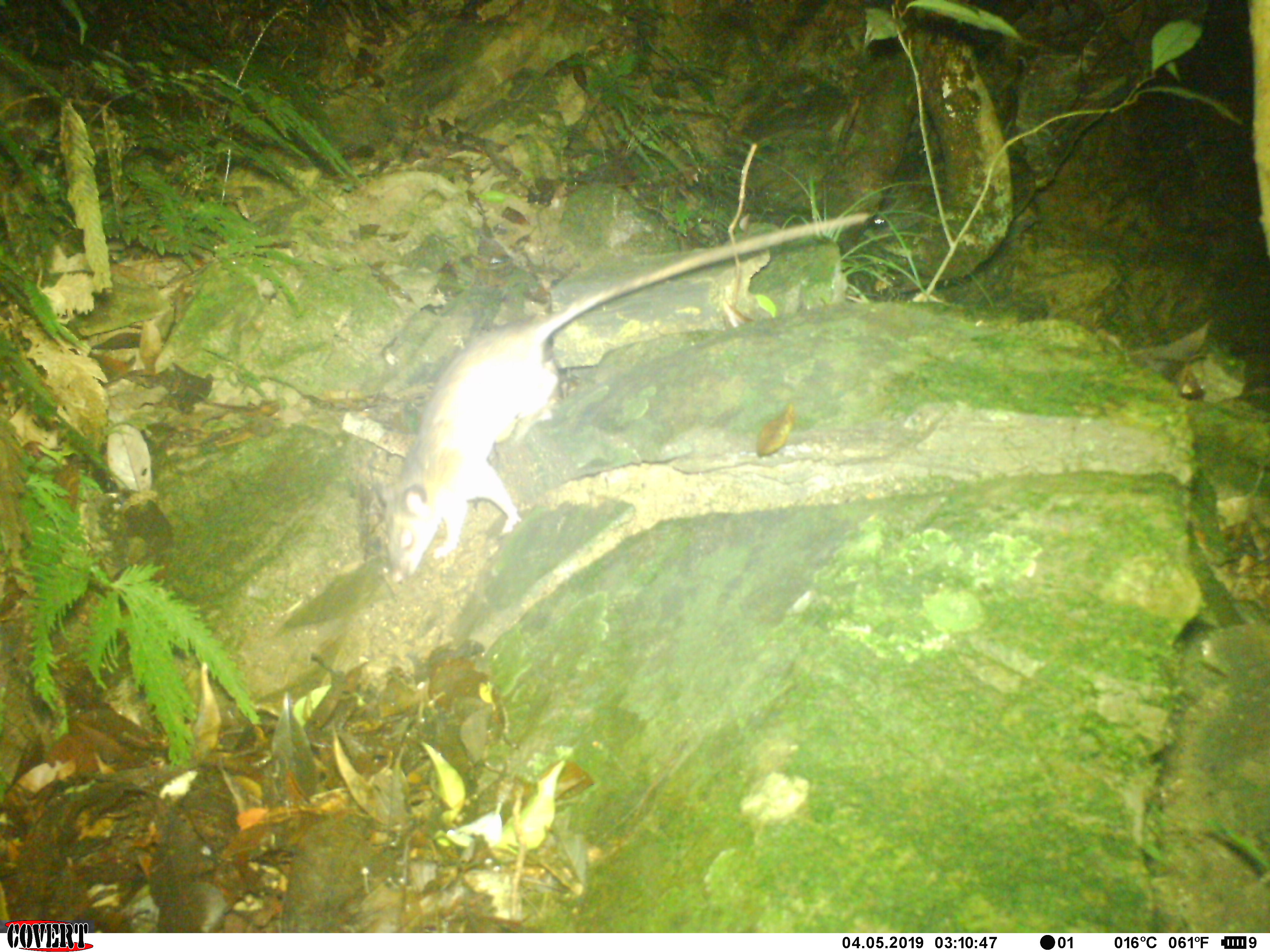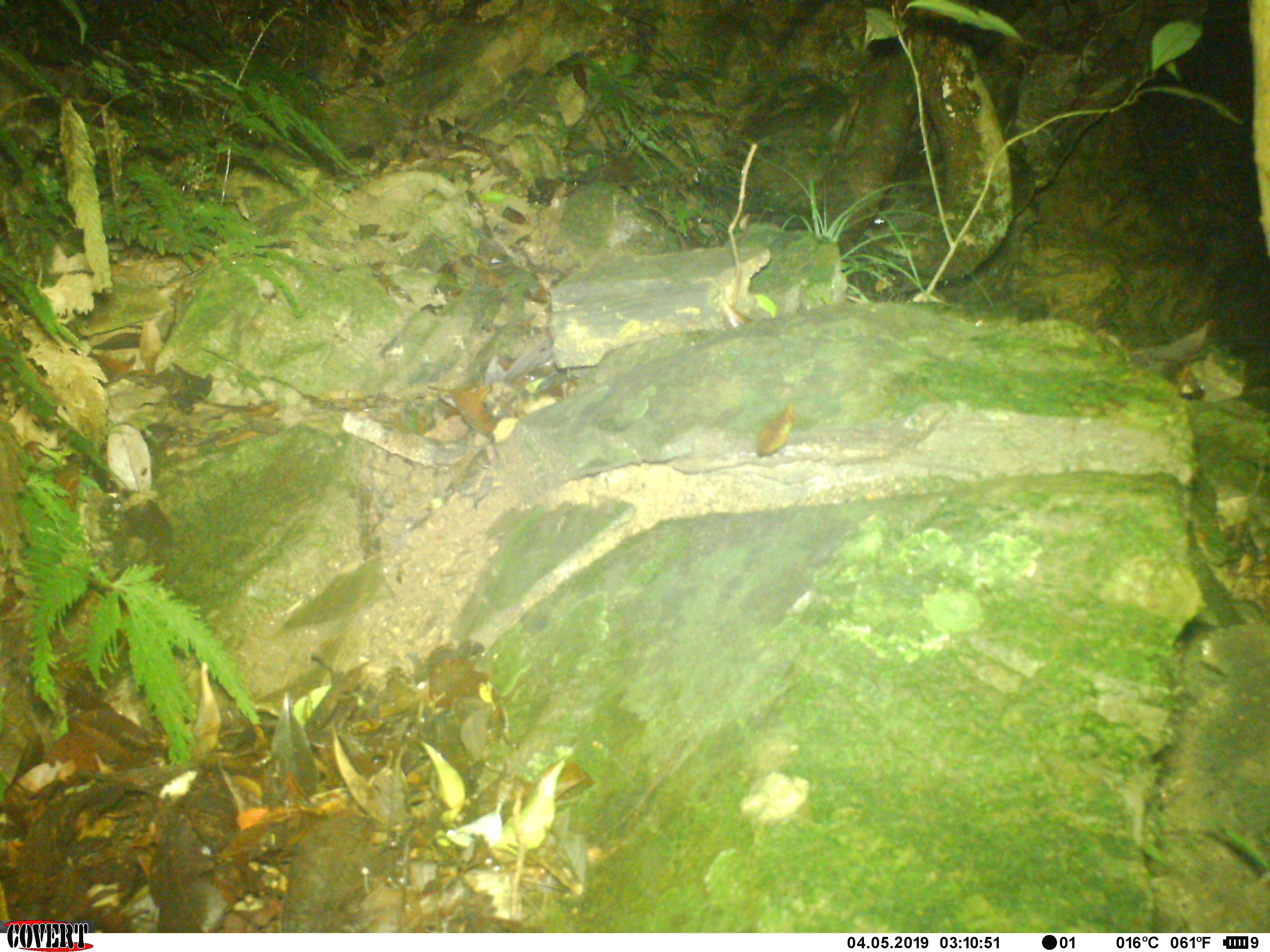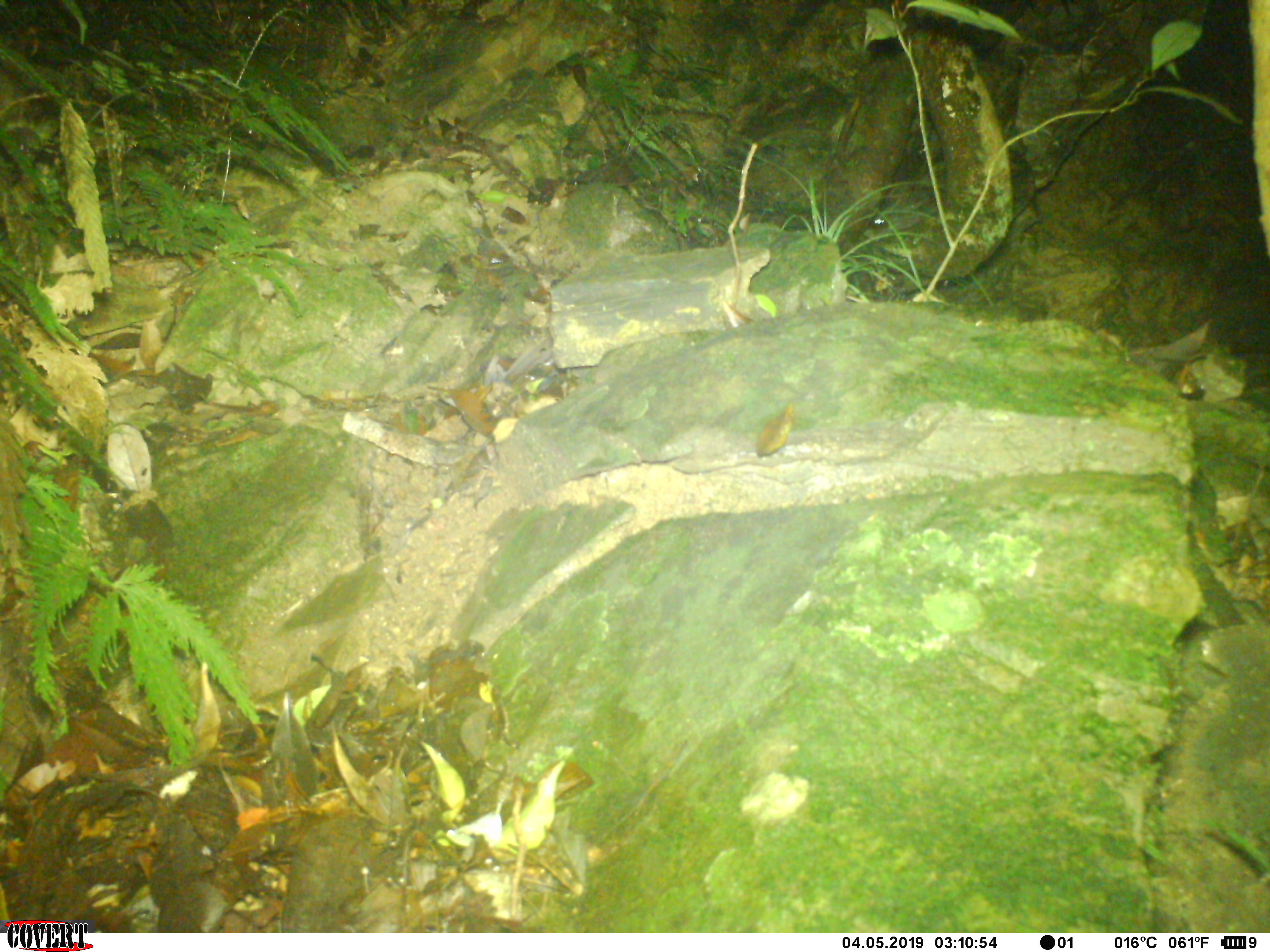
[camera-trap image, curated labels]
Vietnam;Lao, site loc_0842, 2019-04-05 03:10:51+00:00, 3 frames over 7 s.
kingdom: Animalia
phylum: Chordata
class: Mammalia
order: Rodentia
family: Muridae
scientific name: Muridae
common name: old-world mice and rats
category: unidentified murid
Unidentified murid (old-world mice and rats) (Muridae). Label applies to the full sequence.